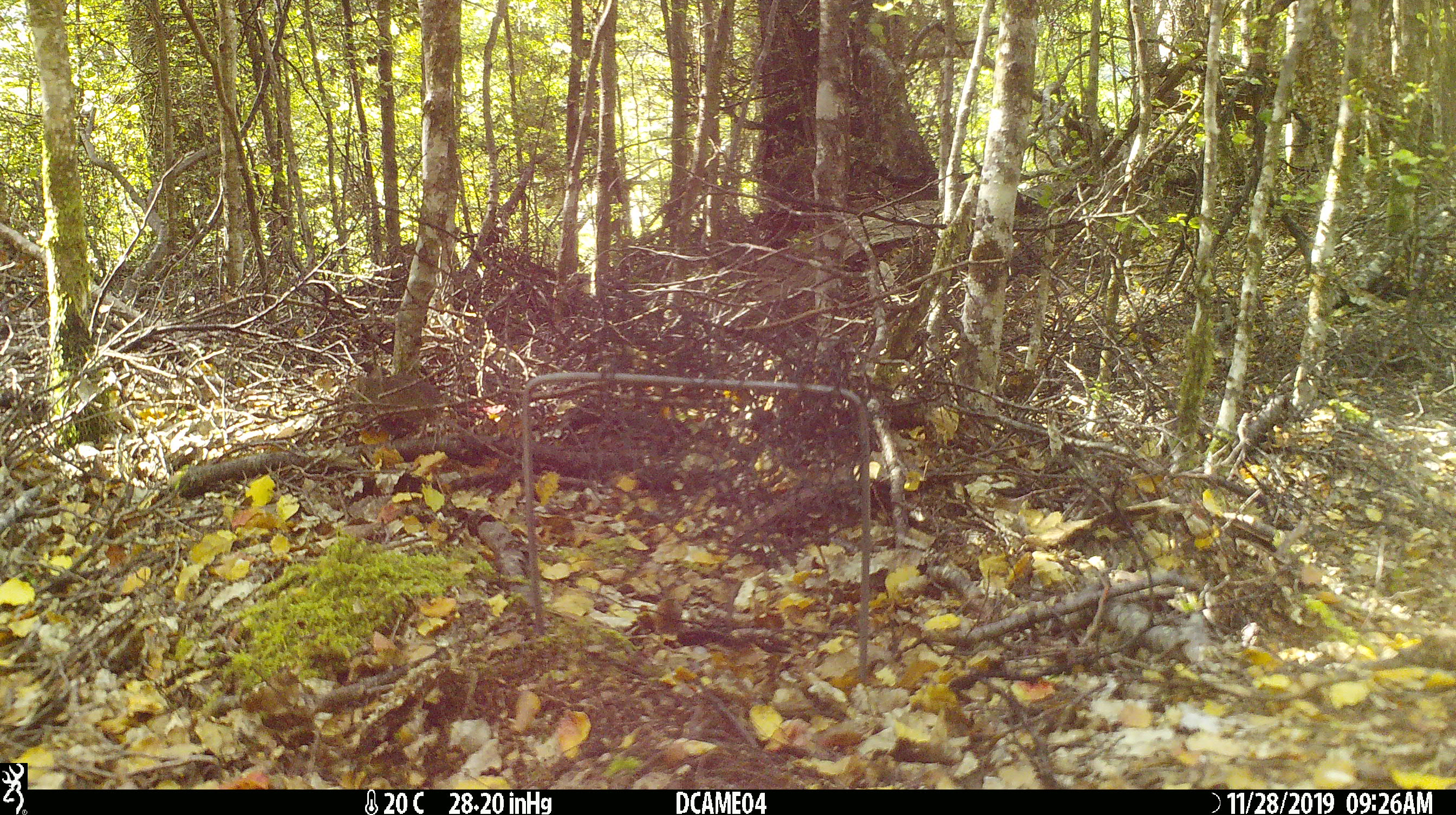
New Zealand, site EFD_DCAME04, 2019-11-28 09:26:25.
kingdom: Animalia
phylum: Chordata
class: Mammalia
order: Rodentia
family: Muridae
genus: Mus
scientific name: Mus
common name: mouse